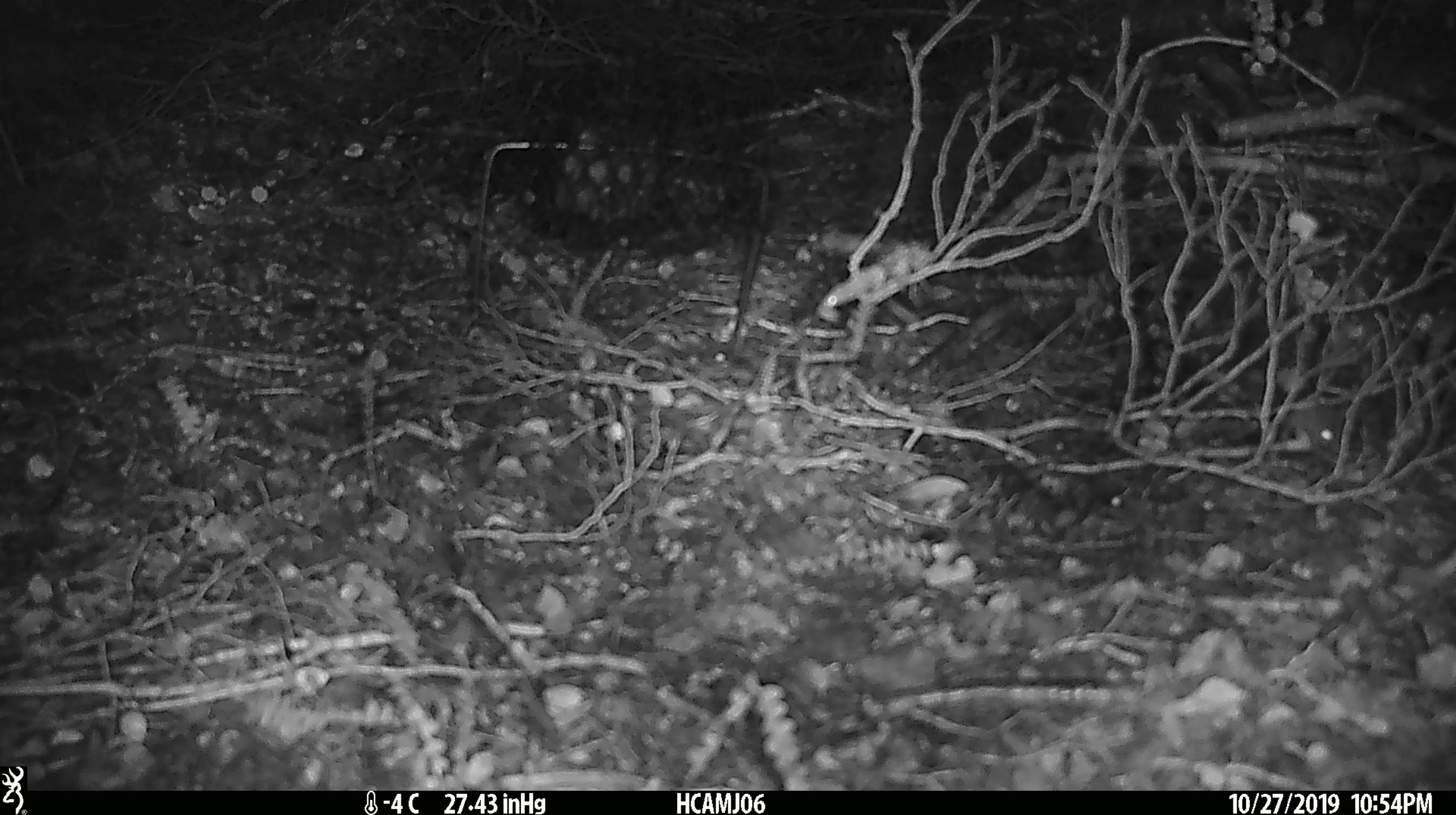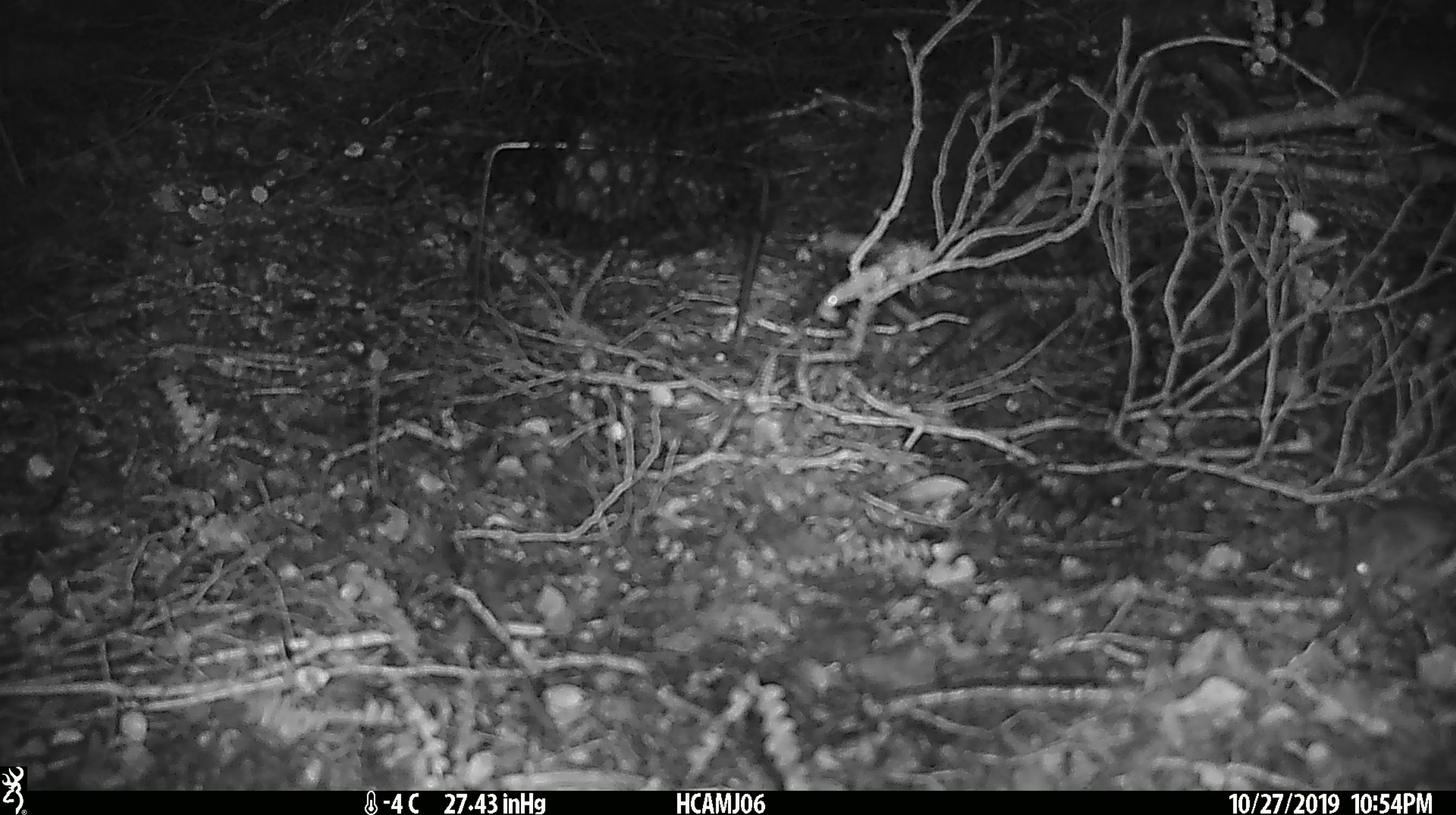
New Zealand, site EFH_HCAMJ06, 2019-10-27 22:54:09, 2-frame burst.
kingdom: Animalia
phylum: Chordata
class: Mammalia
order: Rodentia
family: Muridae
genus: Mus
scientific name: Mus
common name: mouse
Mouse (Mus).